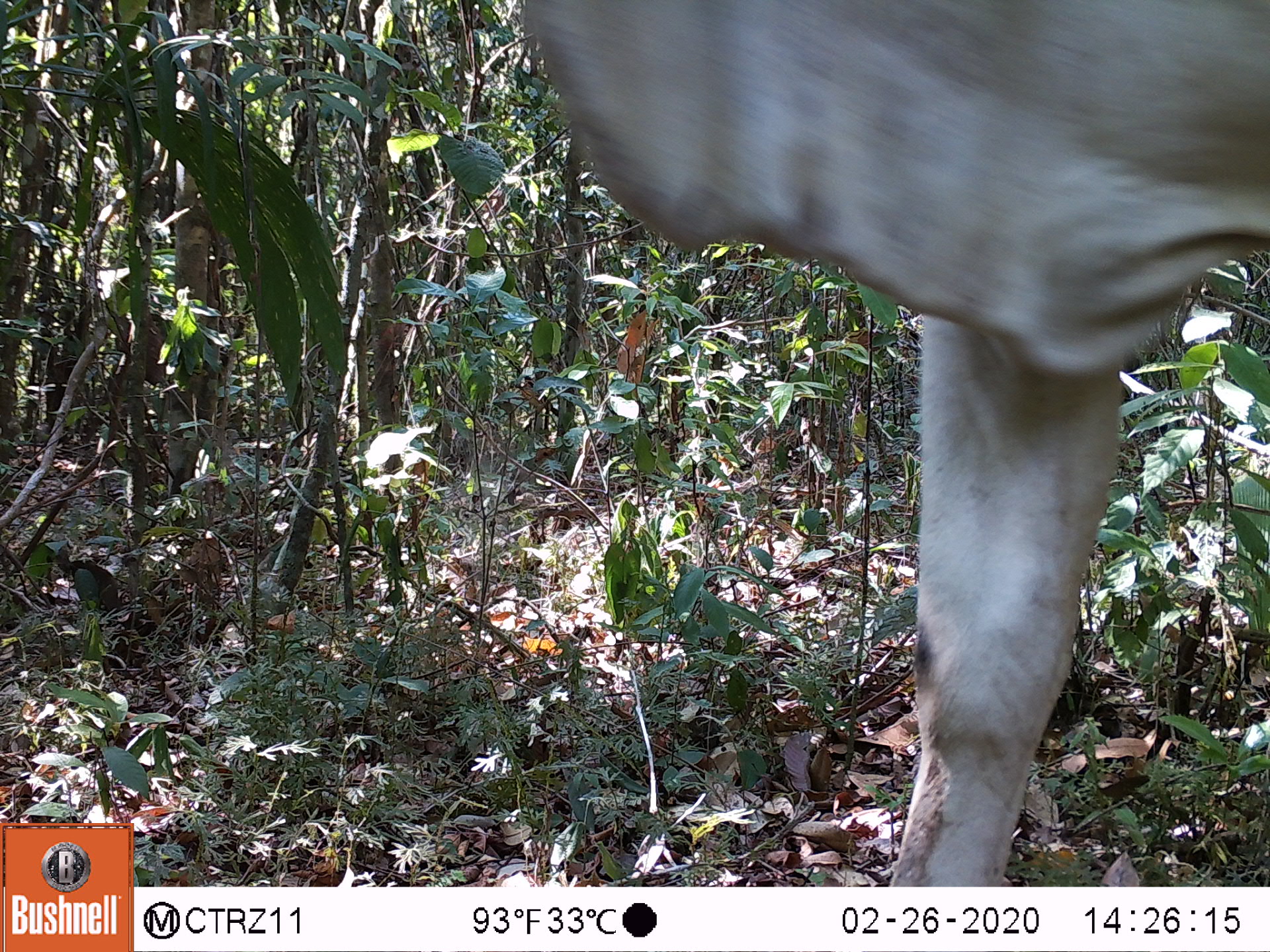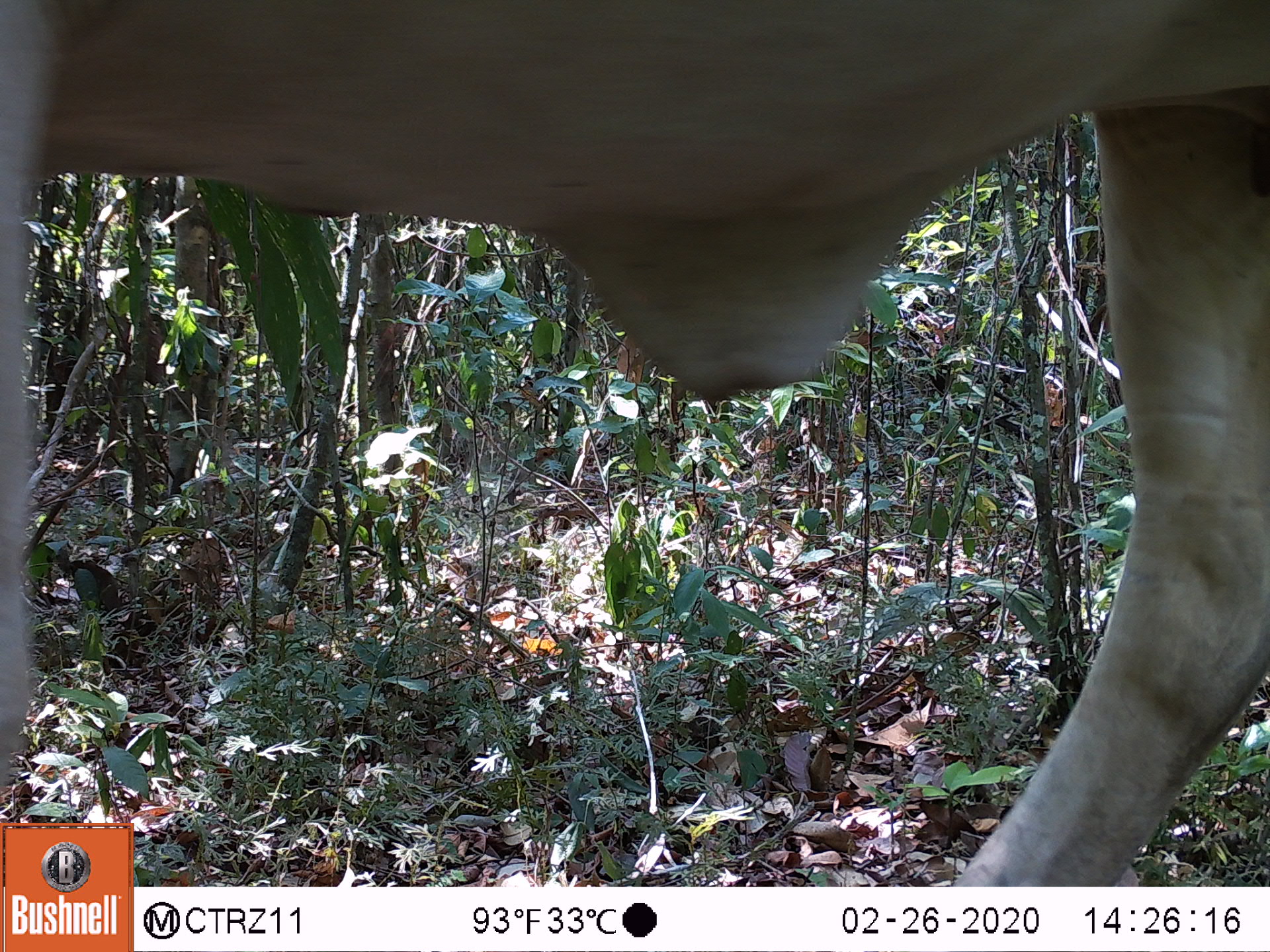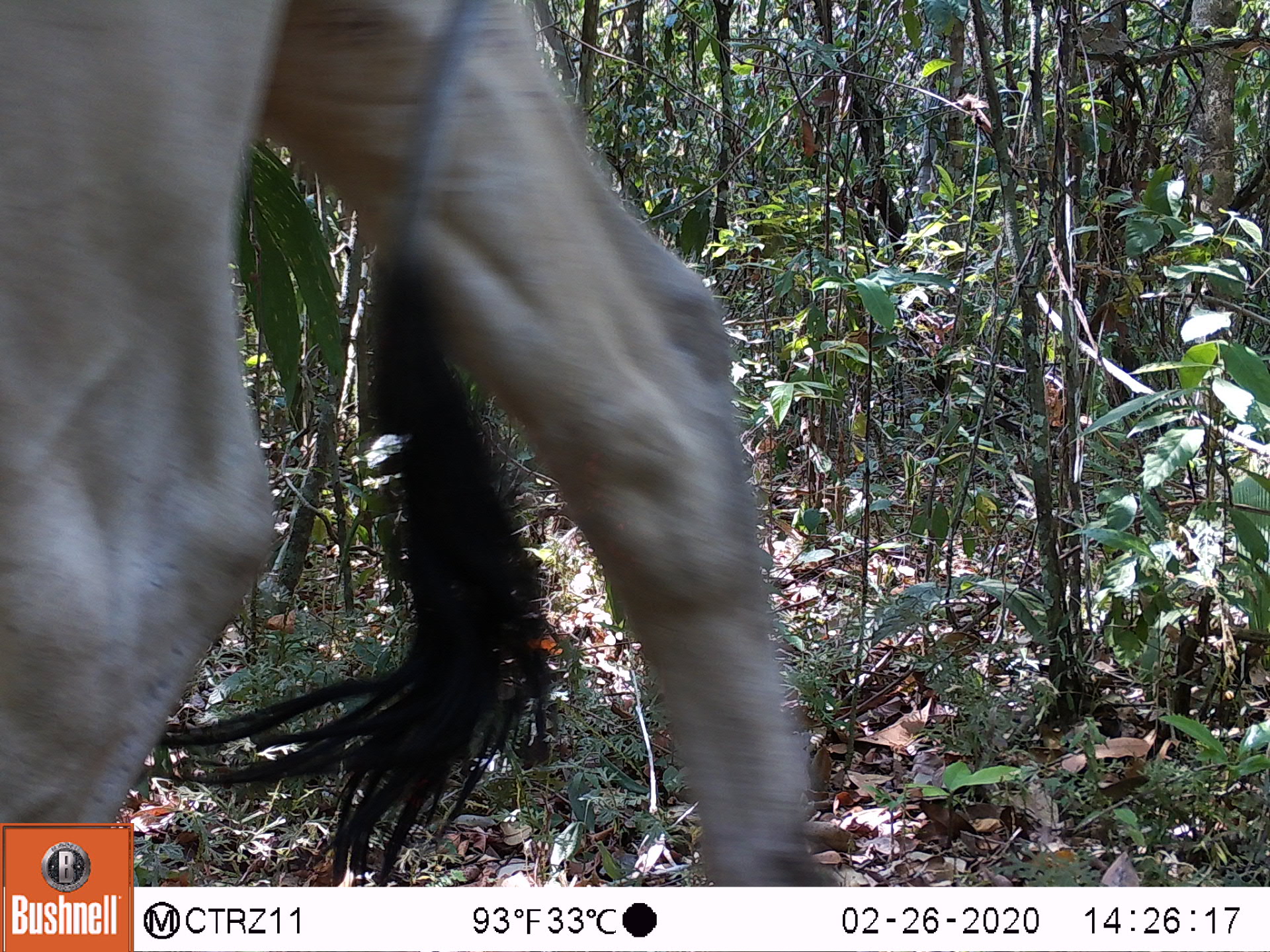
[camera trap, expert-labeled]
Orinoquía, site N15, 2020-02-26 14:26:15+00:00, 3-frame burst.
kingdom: Animalia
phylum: Chordata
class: Mammalia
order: Artiodactyla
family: Bovidae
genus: Bos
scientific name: Bos taurus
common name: cow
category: cattle